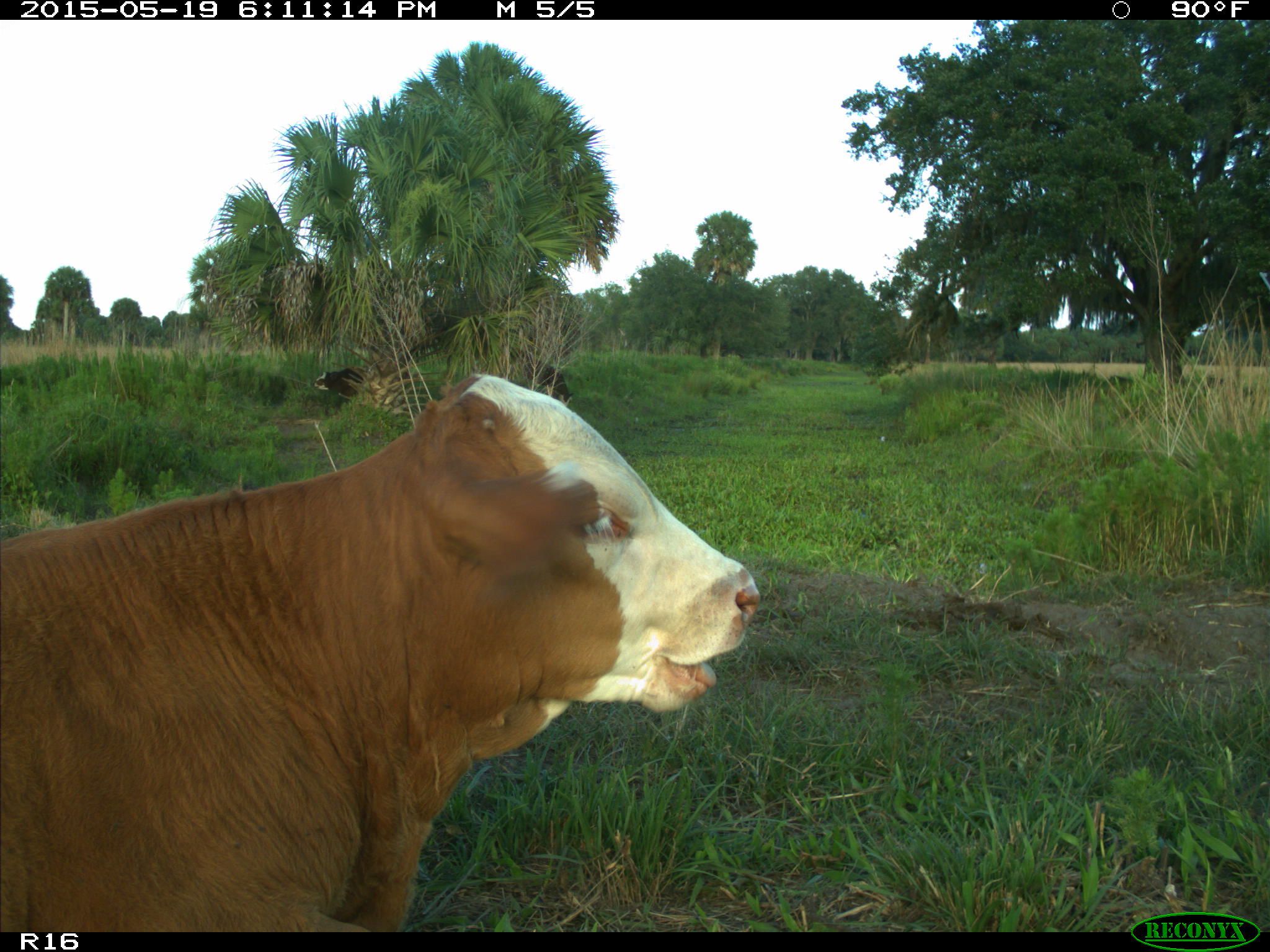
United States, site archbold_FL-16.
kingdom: Animalia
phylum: Chordata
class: Mammalia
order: Artiodactyla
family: Bovidae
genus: Bos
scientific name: Bos taurus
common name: domestic cow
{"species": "Bos taurus (domestic cow)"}